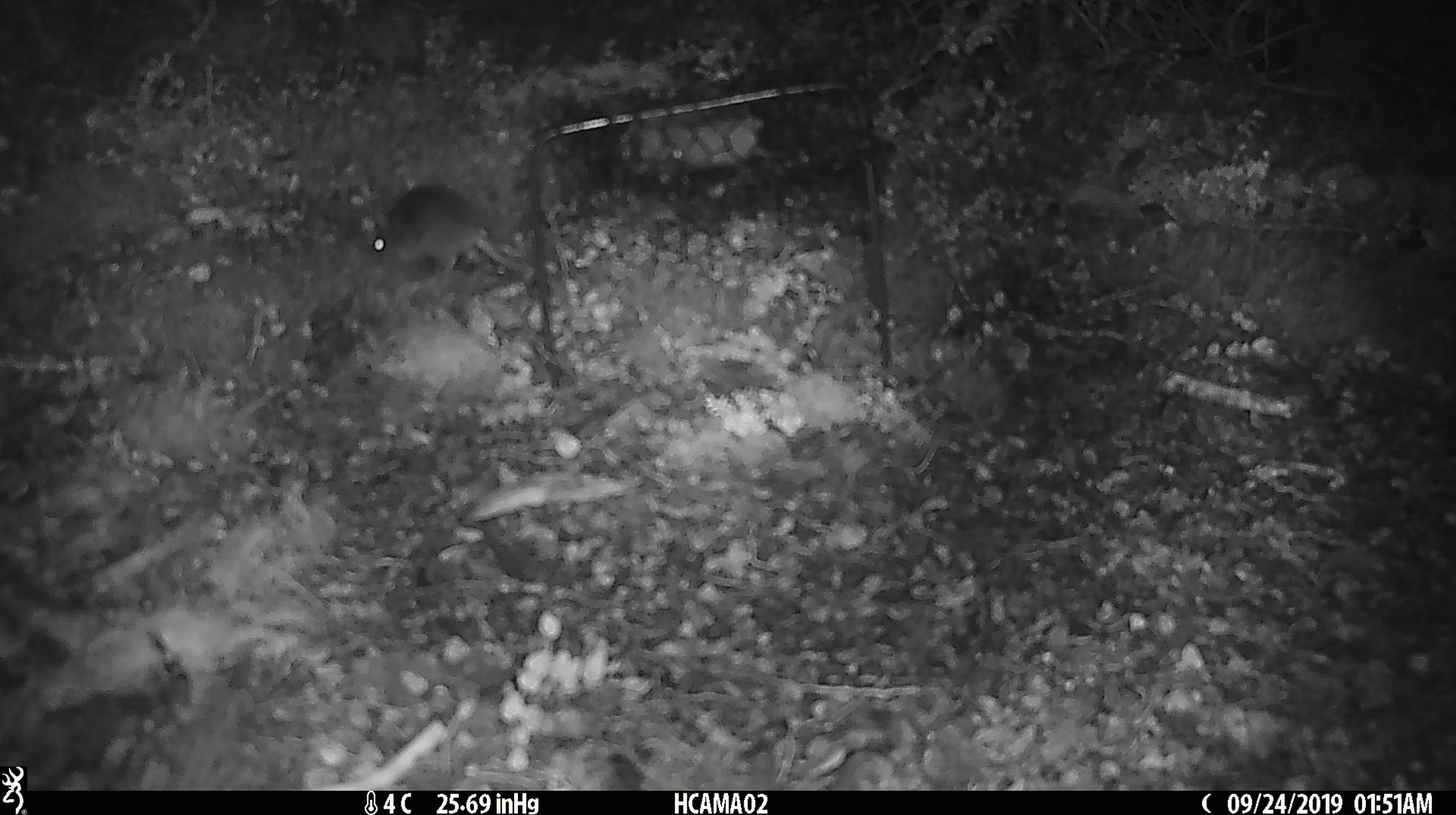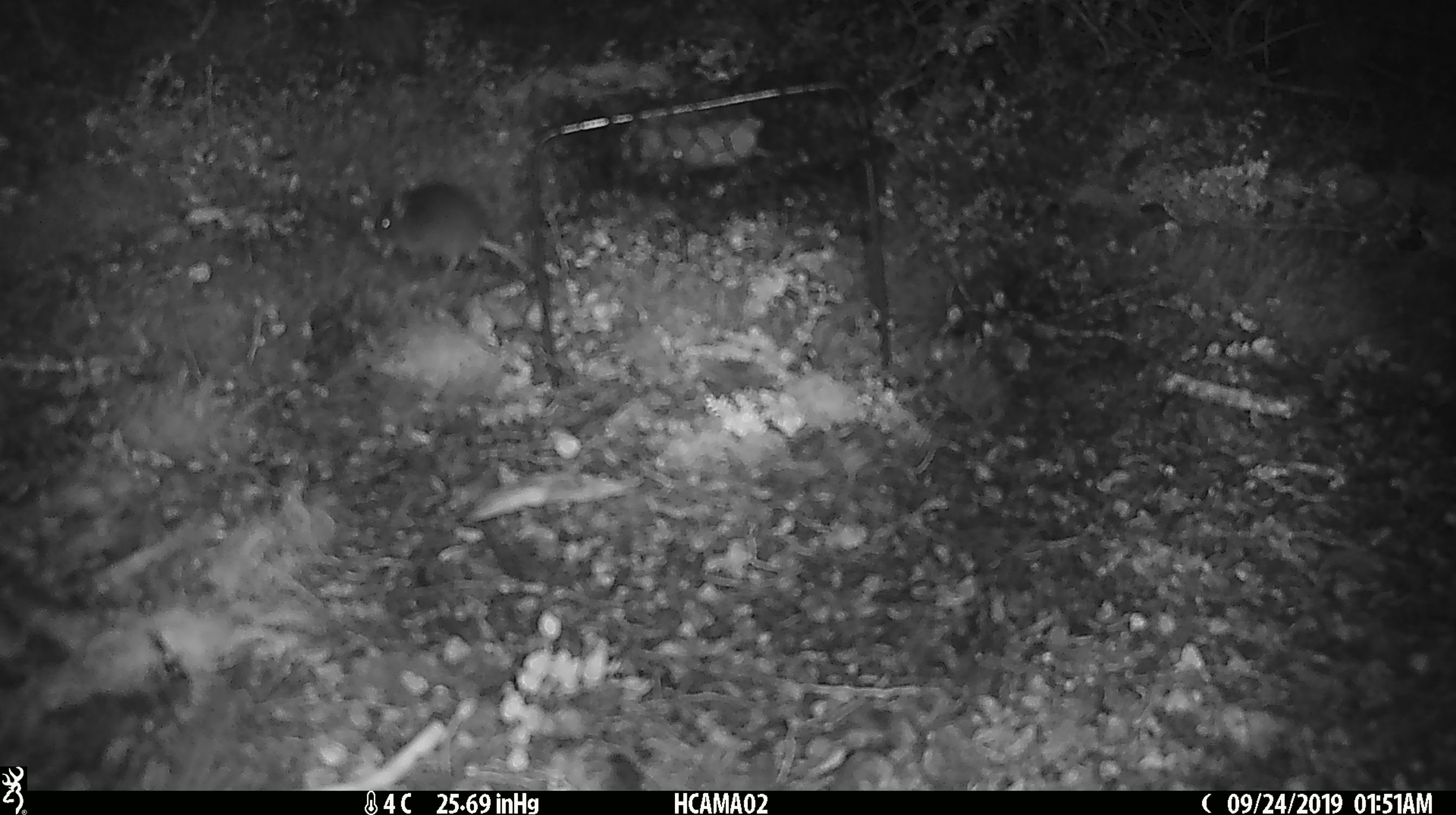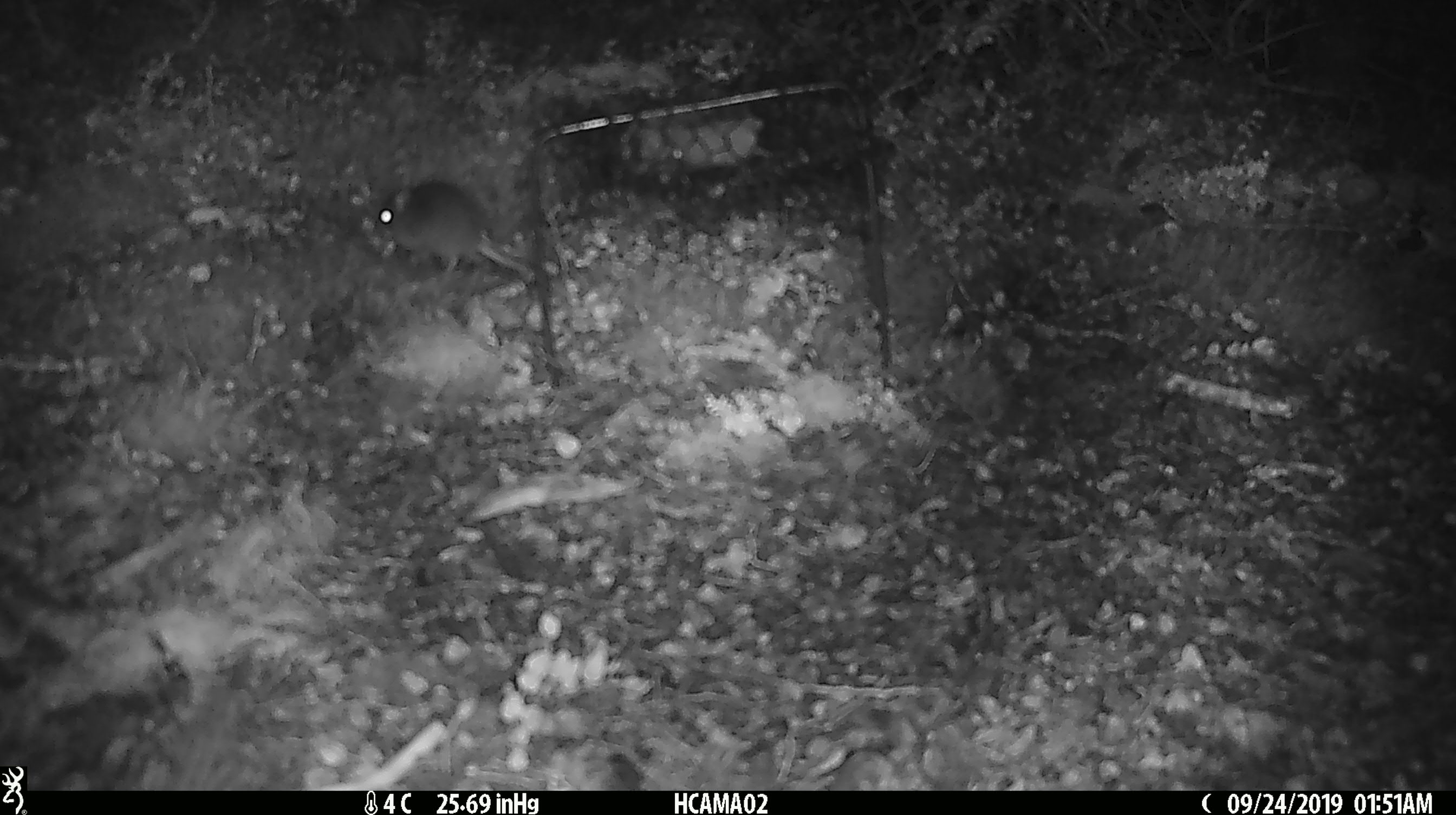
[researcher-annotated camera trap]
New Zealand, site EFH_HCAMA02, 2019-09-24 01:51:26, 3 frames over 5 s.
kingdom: Animalia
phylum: Chordata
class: Mammalia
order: Rodentia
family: Muridae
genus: Mus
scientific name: Mus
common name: mouse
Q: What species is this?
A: Mouse (Mus).